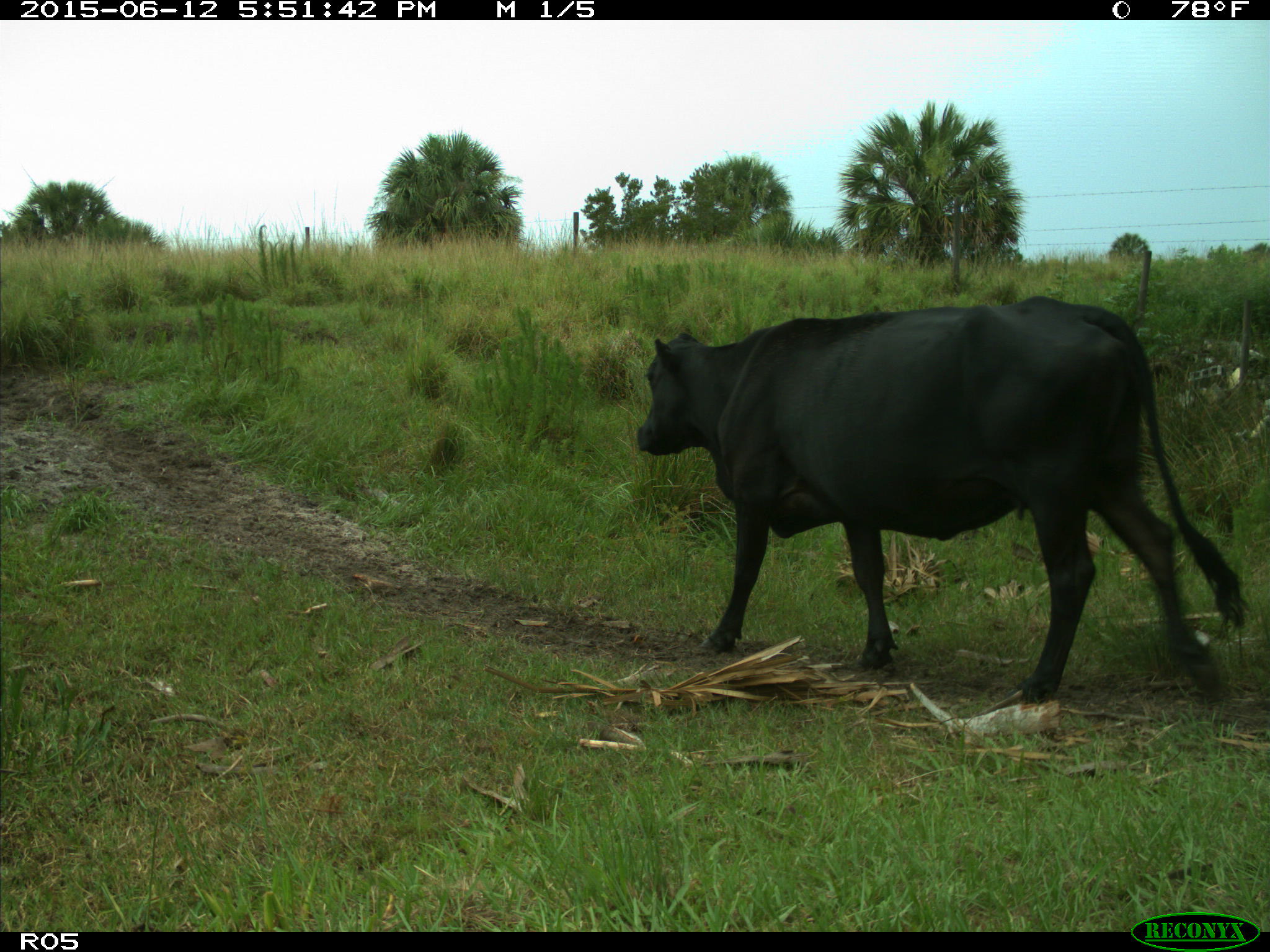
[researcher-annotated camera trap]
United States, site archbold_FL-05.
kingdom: Animalia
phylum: Chordata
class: Mammalia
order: Artiodactyla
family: Bovidae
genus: Bos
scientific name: Bos taurus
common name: domestic cow